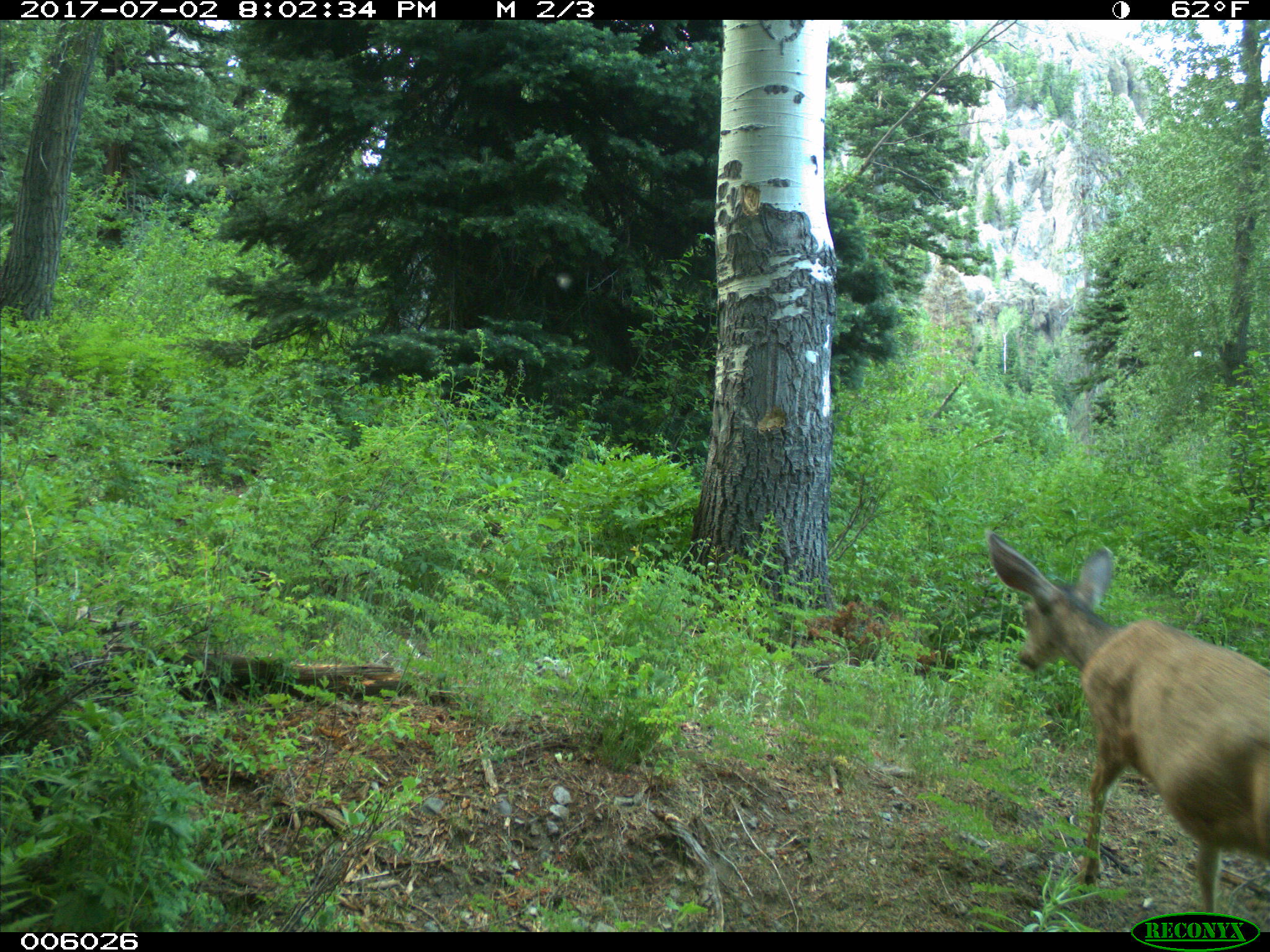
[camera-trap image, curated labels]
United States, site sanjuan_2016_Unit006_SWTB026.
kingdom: Animalia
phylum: Chordata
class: Mammalia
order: Artiodactyla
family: Cervidae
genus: Odocoileus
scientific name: Odocoileus hemionus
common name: mule deer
Odocoileus hemionus (mule deer).